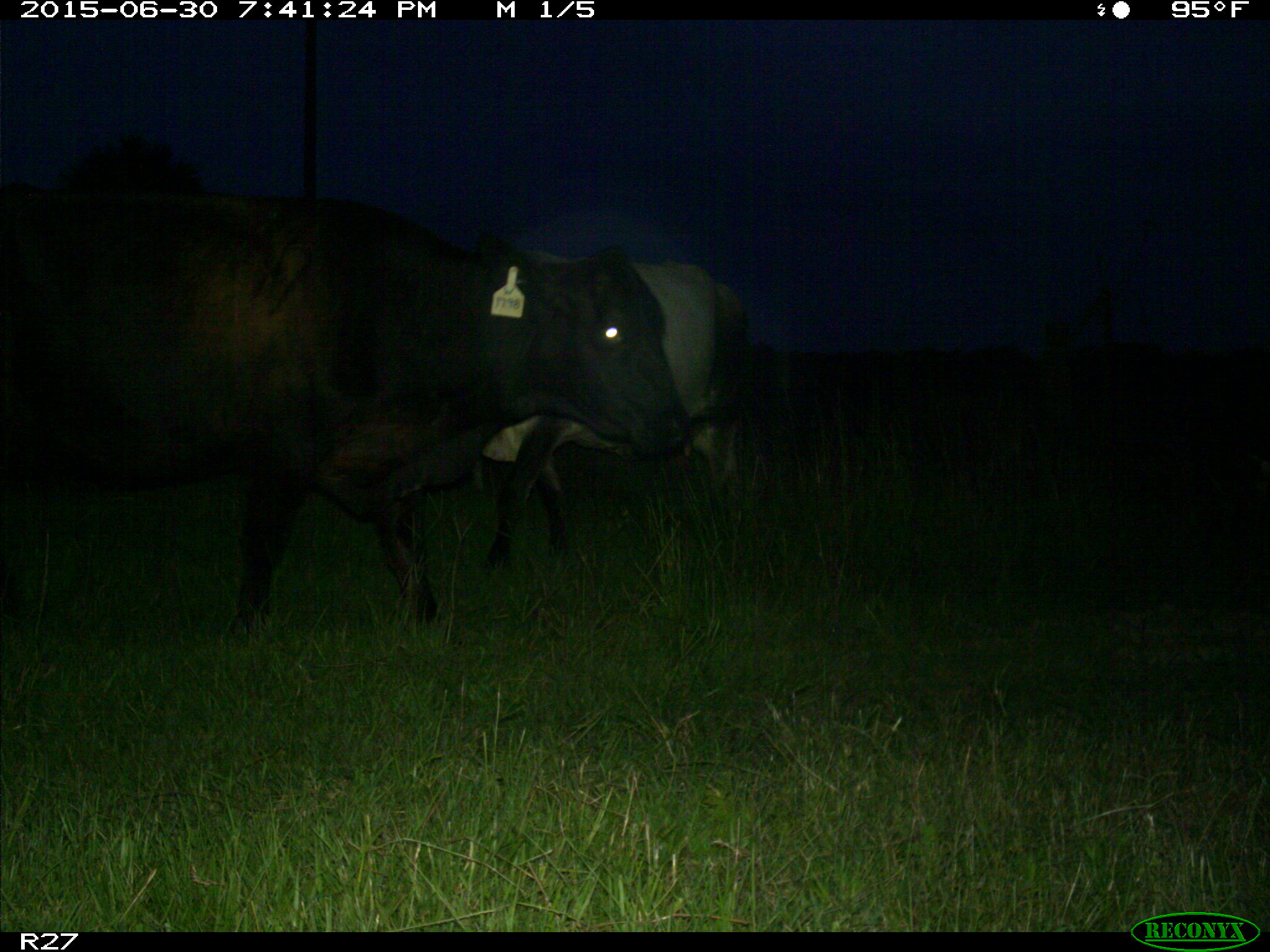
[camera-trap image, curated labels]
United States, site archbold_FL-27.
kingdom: Animalia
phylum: Chordata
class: Mammalia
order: Artiodactyla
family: Bovidae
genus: Bos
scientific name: Bos taurus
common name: domestic cow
Bos taurus (domestic cow).